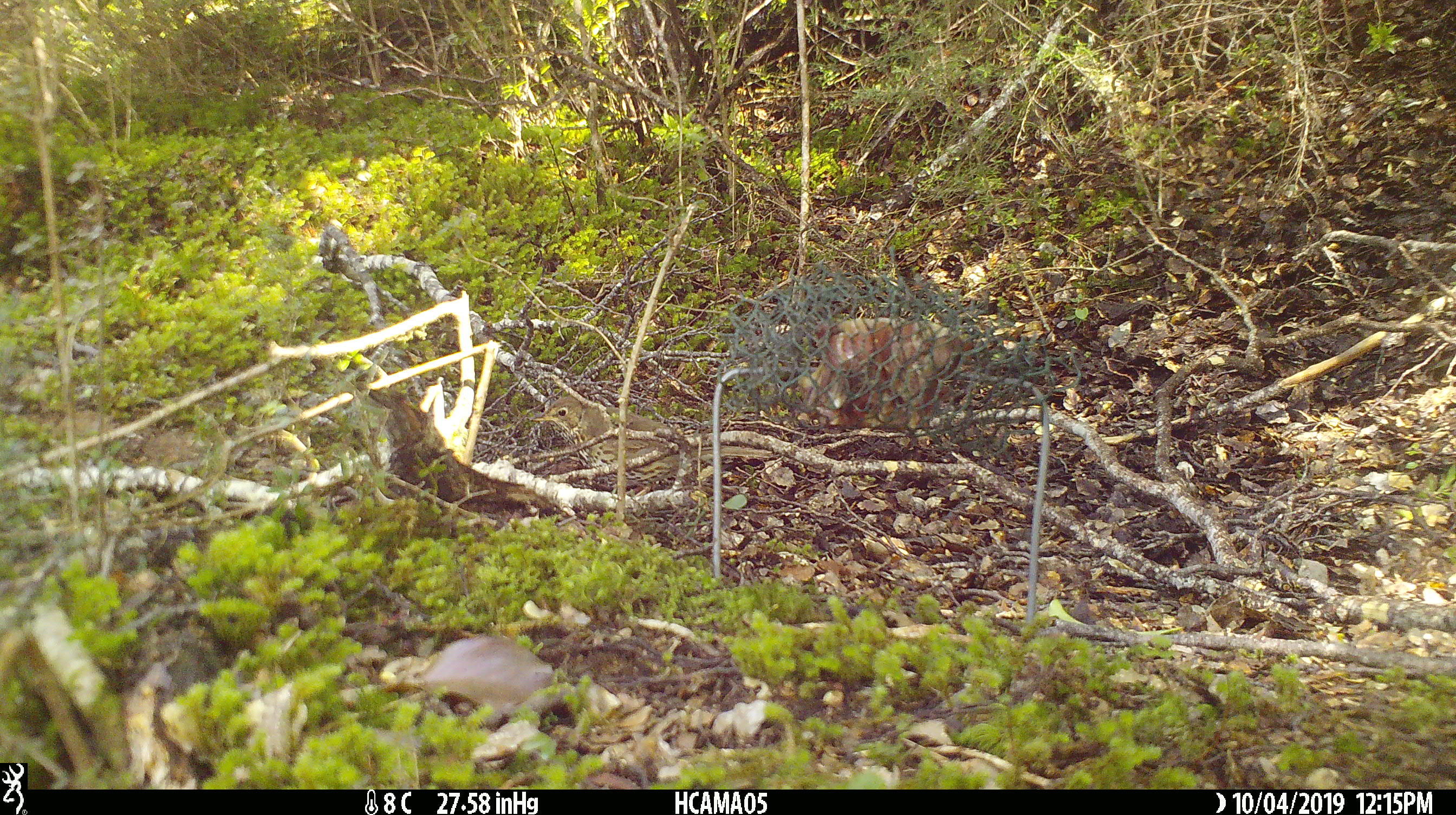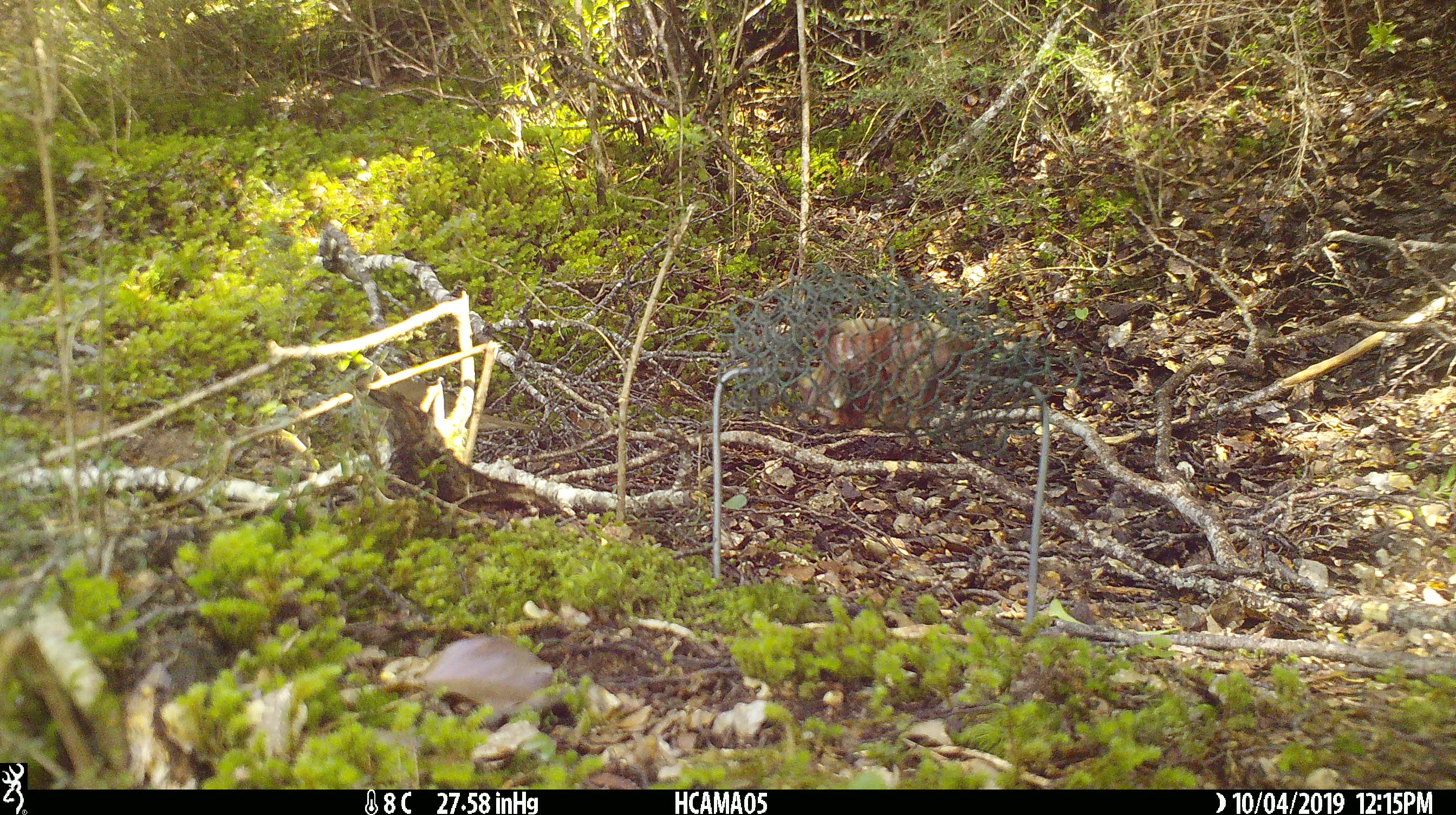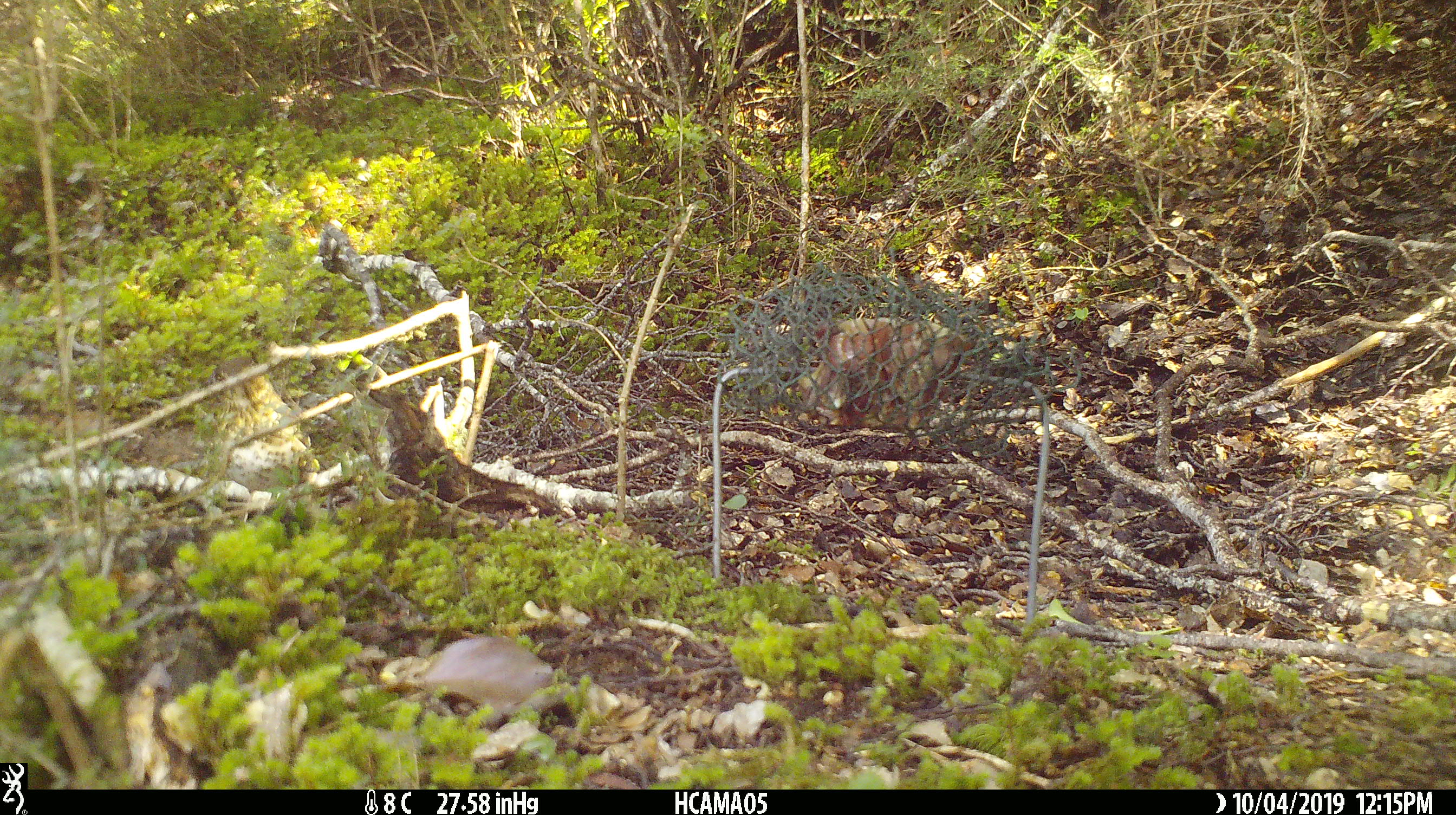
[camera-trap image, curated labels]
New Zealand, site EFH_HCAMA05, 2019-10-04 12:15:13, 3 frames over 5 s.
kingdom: Animalia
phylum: Chordata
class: Aves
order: Passeriformes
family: Turdidae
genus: Turdus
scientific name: Turdus philomelos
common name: song thrush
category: thrush